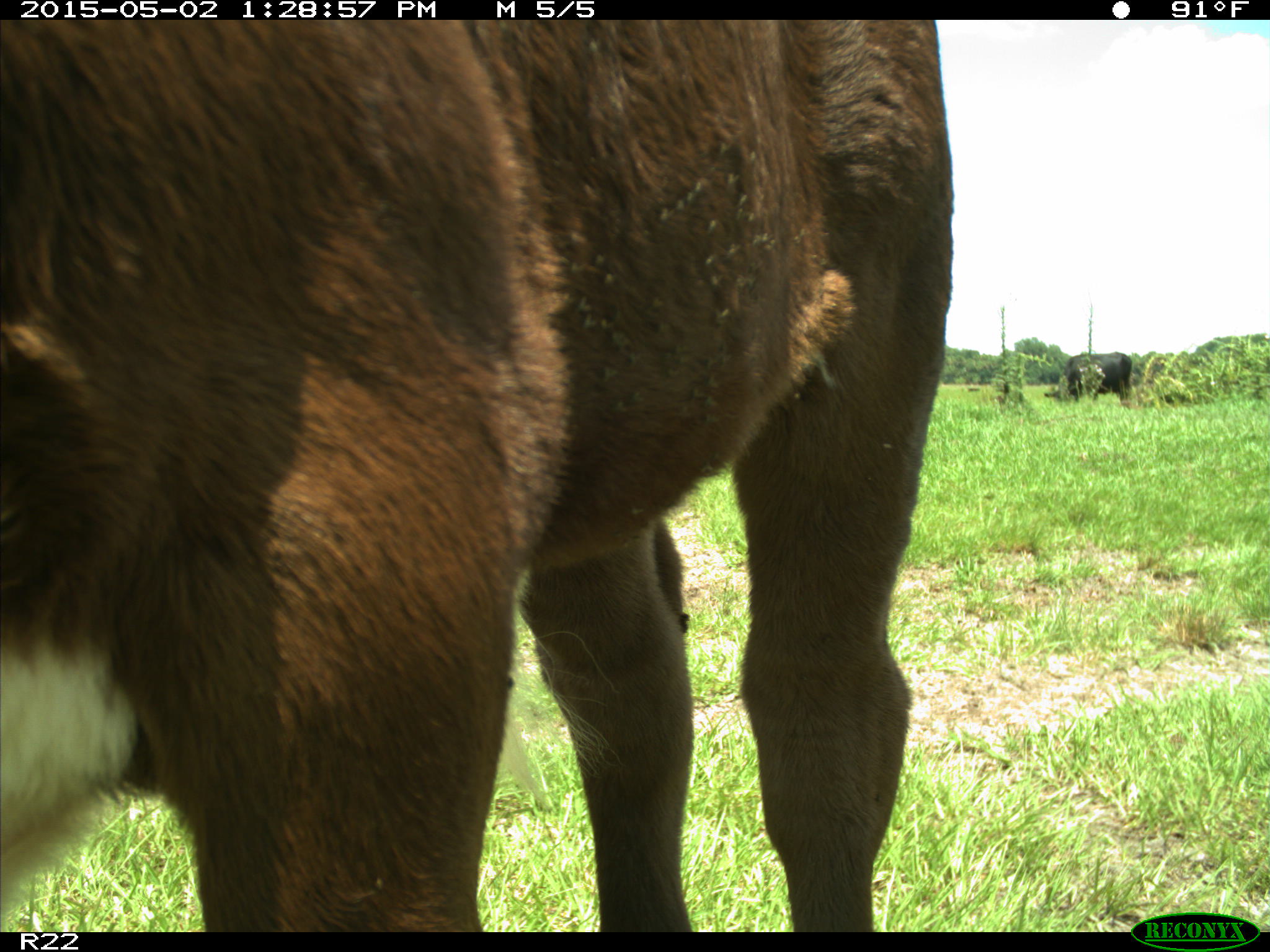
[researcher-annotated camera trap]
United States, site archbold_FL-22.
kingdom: Animalia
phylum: Chordata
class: Mammalia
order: Artiodactyla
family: Bovidae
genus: Bos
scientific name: Bos taurus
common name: domestic cow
Bos taurus (domestic cow).